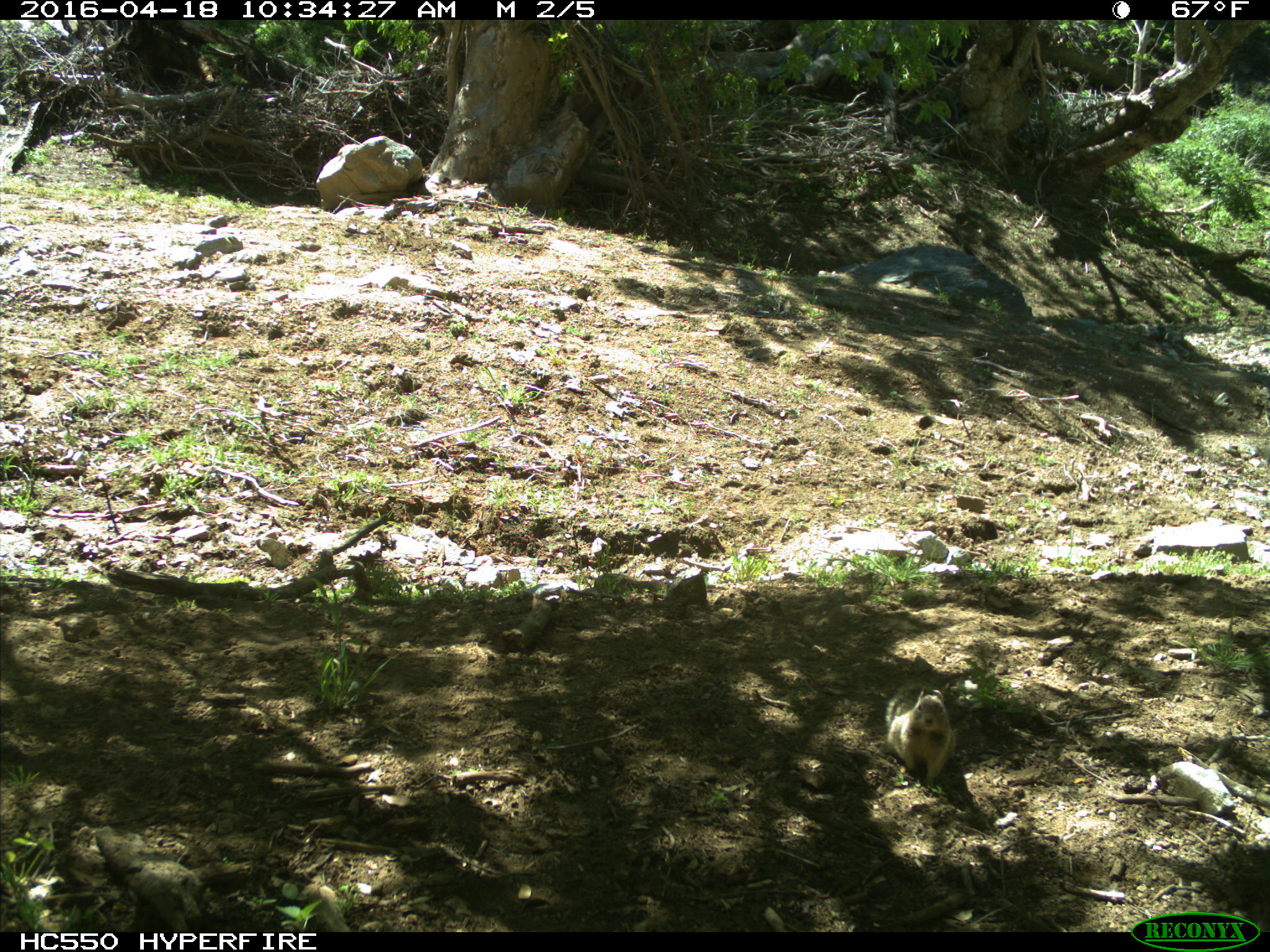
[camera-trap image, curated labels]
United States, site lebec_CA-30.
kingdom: Animalia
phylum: Chordata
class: Mammalia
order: Rodentia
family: Sciuridae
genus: Otospermophilus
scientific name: Otospermophilus beecheyi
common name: california ground squirrel